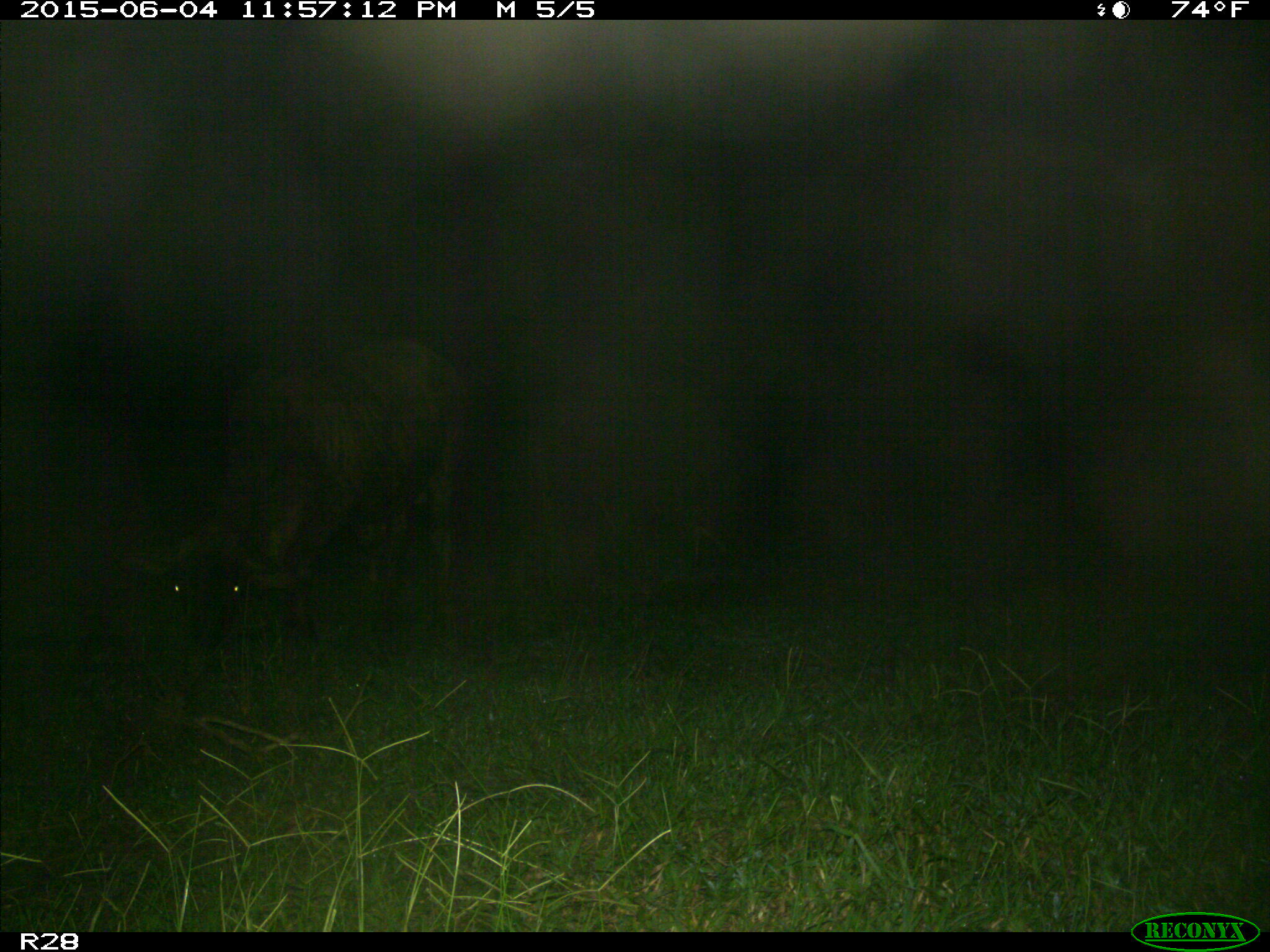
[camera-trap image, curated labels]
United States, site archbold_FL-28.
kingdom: Animalia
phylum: Chordata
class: Mammalia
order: Artiodactyla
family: Bovidae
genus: Bos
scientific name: Bos taurus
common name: domestic cow